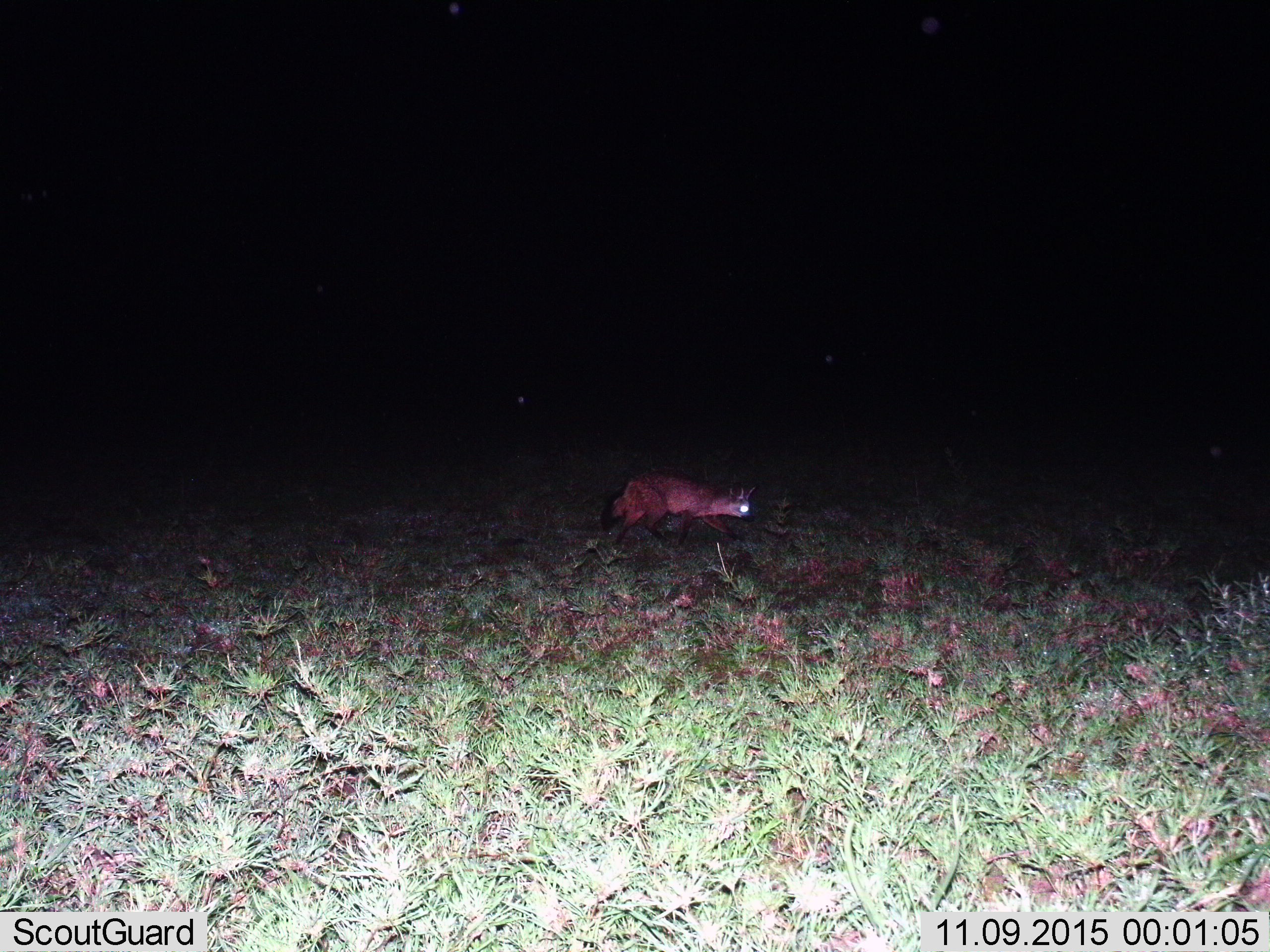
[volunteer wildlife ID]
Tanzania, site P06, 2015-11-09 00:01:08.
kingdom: Animalia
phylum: Chordata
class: Mammalia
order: Carnivora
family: Canidae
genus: Otocyon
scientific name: Otocyon megalotis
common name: bat-eared fox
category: batearedfox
Batearedfox (bat-eared fox) (Otocyon megalotis), count 1. Behavior (volunteer vote fractions): standing 0%, resting 0%, moving 100%, interacting 0%. Young present (vote fraction): 0%. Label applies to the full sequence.